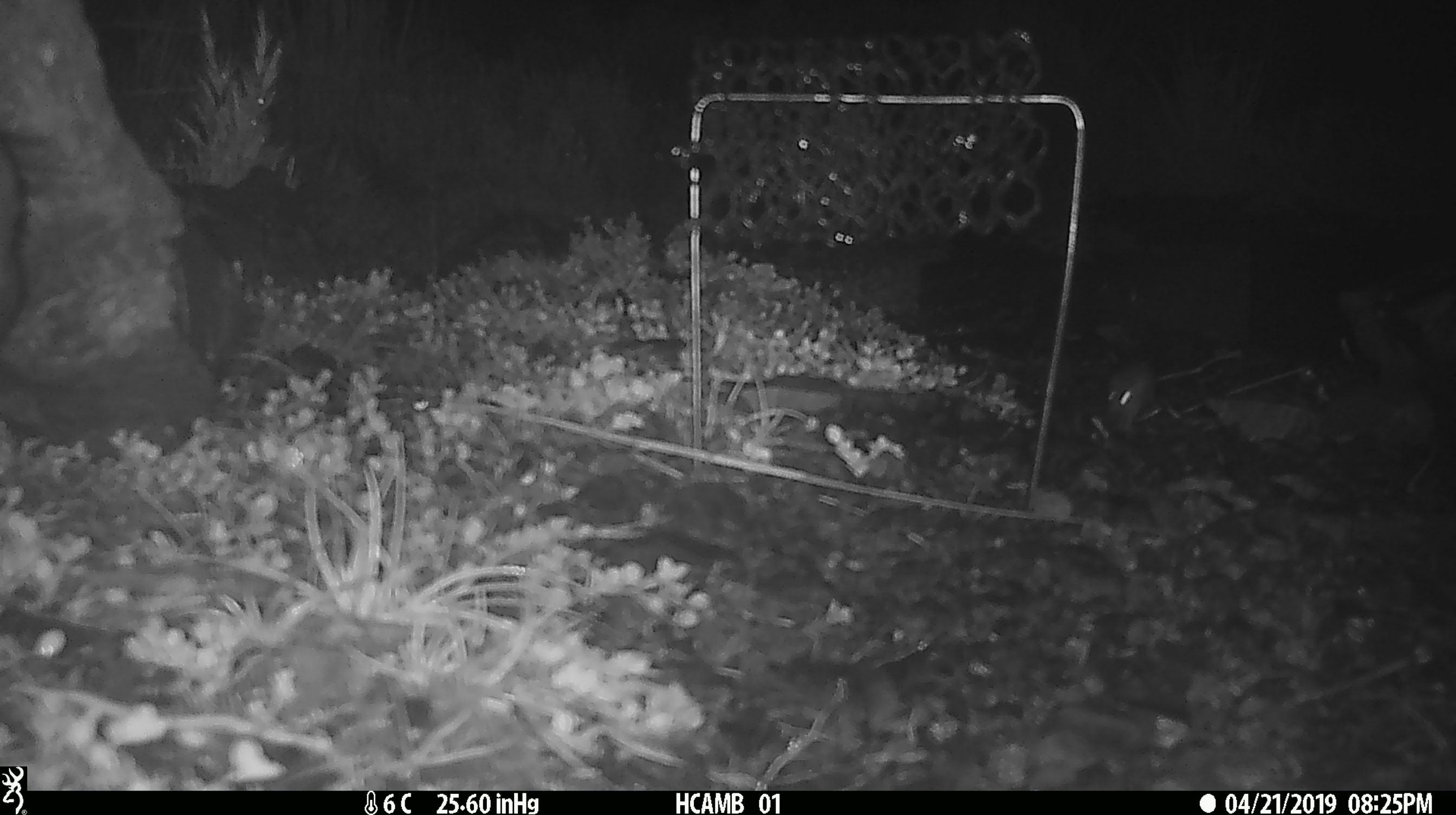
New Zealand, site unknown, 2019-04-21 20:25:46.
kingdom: Animalia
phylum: Chordata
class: Mammalia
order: Rodentia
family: Muridae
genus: Mus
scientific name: Mus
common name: mouse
Mouse (Mus).